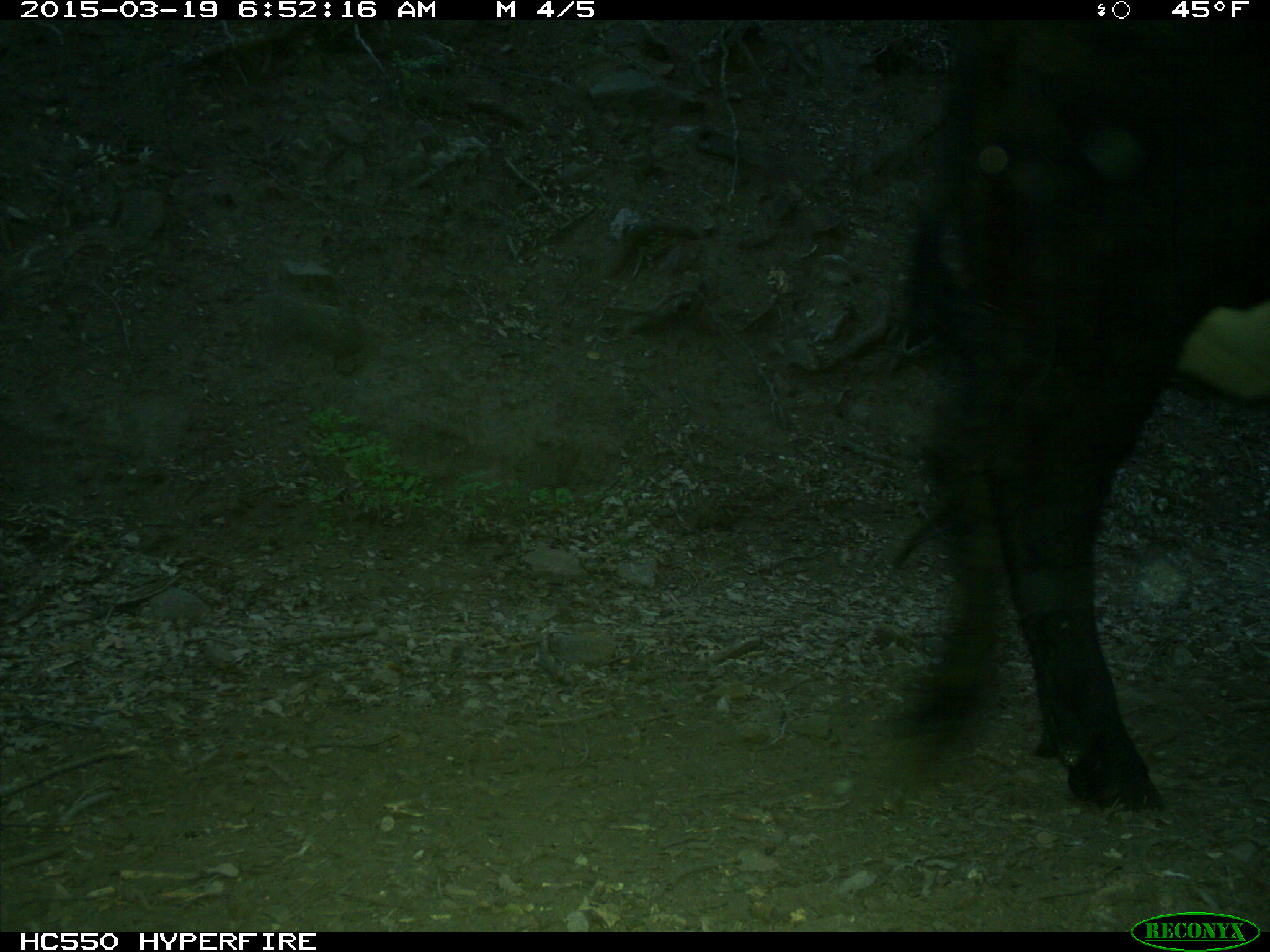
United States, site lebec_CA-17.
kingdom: Animalia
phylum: Chordata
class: Mammalia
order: Artiodactyla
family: Bovidae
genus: Bos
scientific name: Bos taurus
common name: domestic cow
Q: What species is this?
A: Bos taurus (domestic cow).